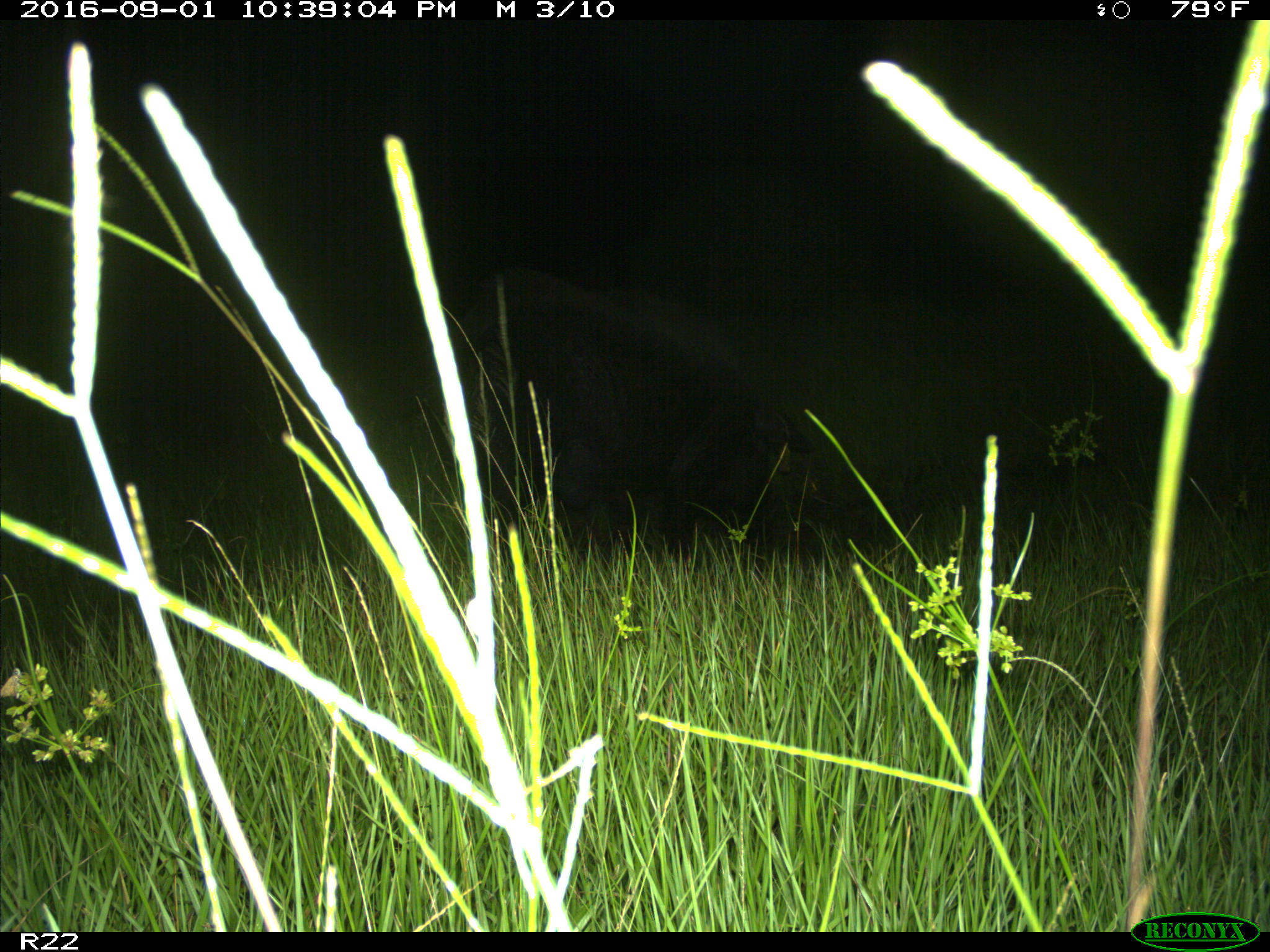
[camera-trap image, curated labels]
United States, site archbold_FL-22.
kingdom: Animalia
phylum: Chordata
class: Mammalia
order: Artiodactyla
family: Suidae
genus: Sus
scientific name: Sus scrofa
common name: wild boar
Sus scrofa (wild boar).